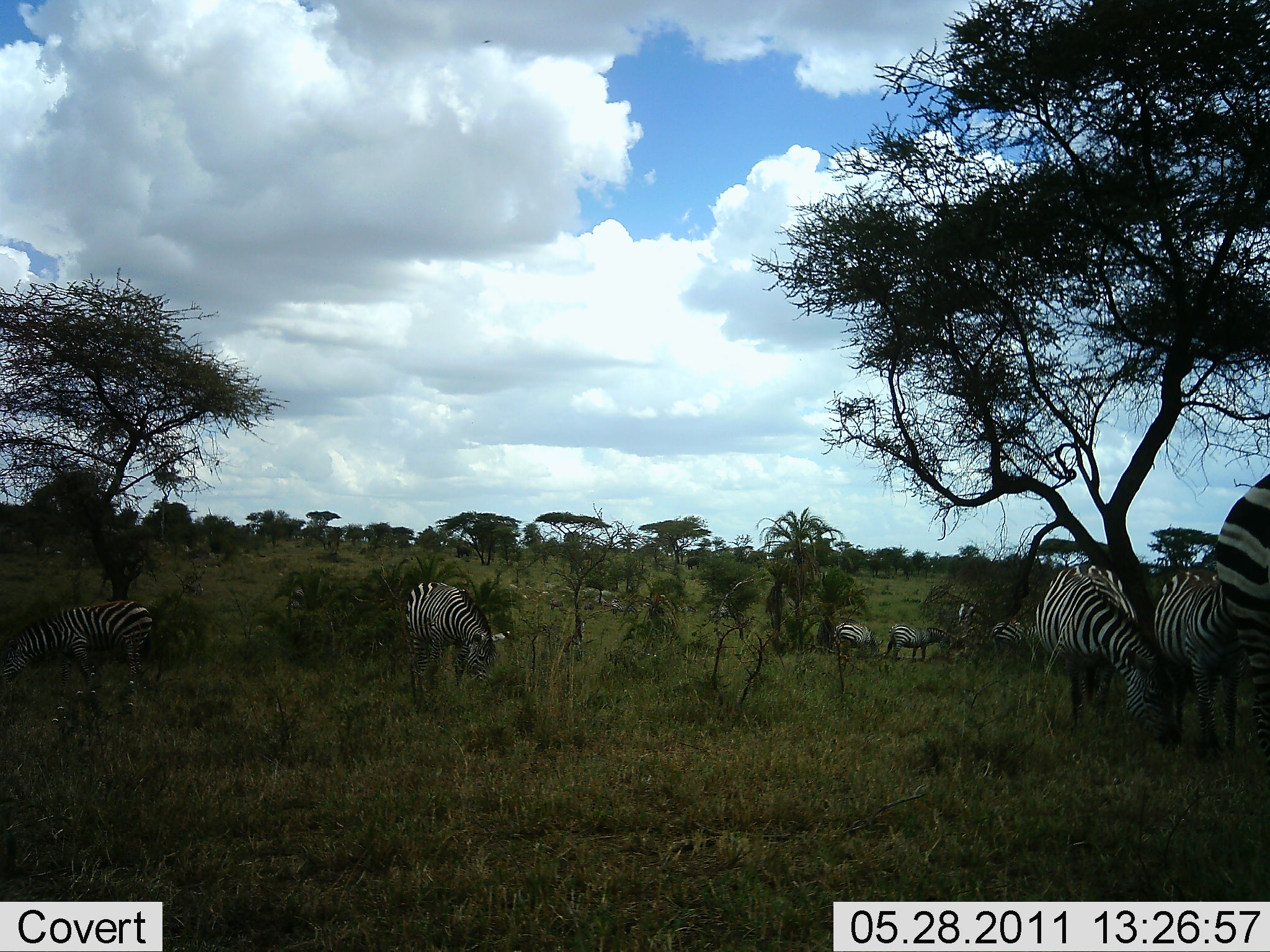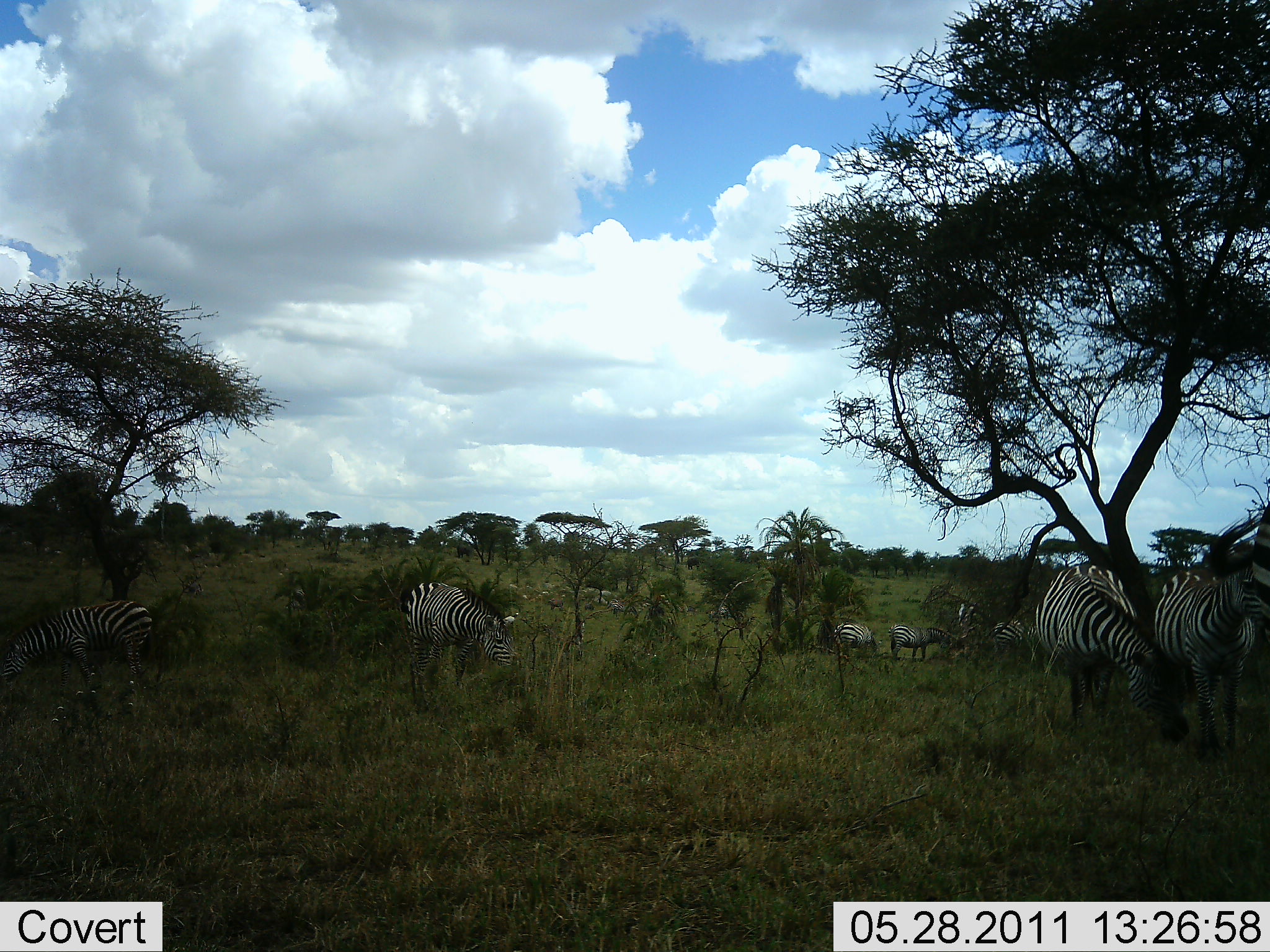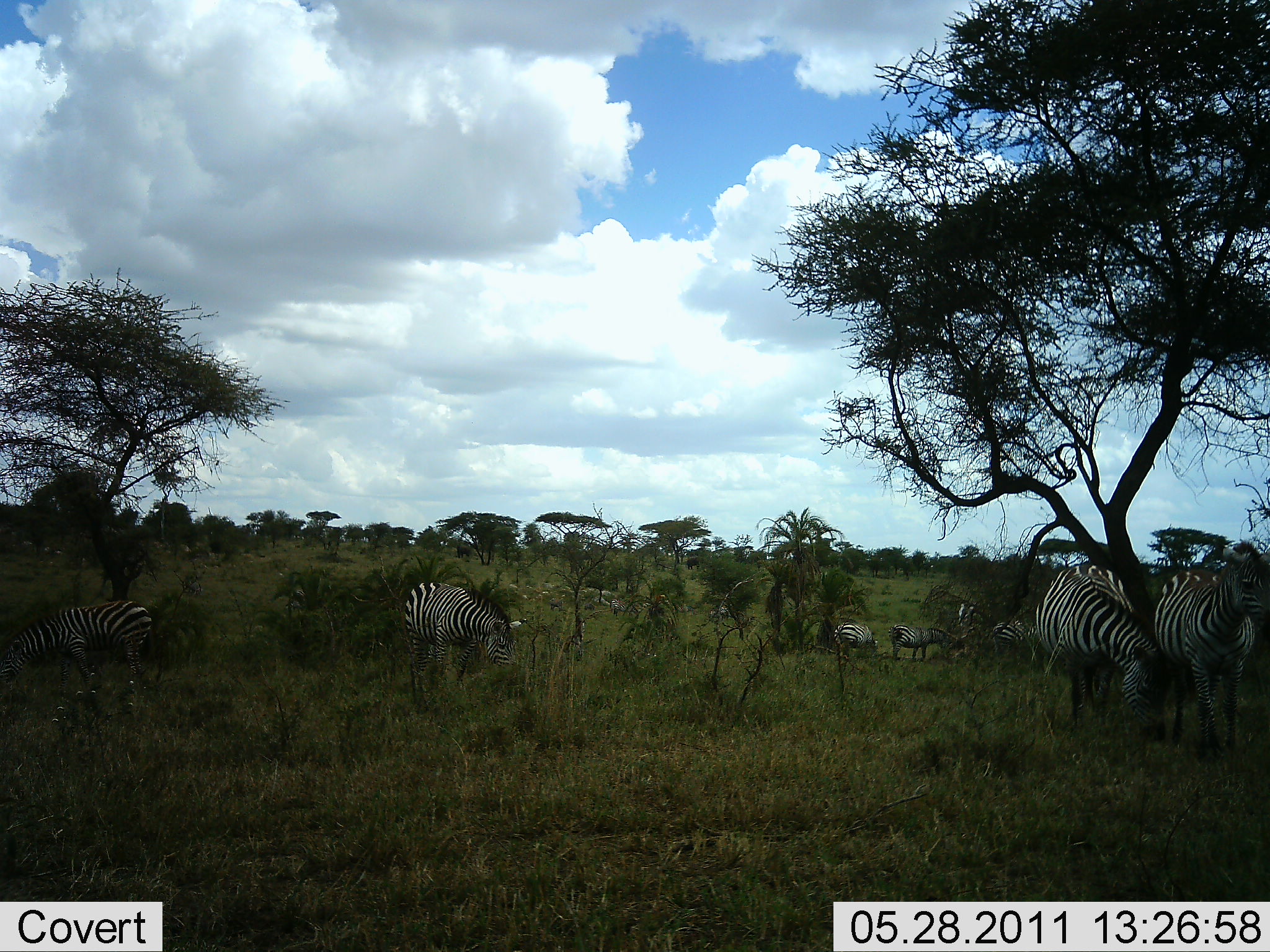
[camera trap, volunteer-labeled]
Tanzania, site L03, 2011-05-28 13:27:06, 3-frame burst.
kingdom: Animalia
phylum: Chordata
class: Mammalia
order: Perissodactyla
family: Equidae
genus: Equus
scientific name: Equus quagga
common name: plains zebra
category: zebra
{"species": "zebra (plains zebra) (Equus quagga)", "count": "8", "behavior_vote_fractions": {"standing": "62%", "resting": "8%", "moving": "15%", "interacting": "0%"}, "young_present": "0%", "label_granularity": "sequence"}